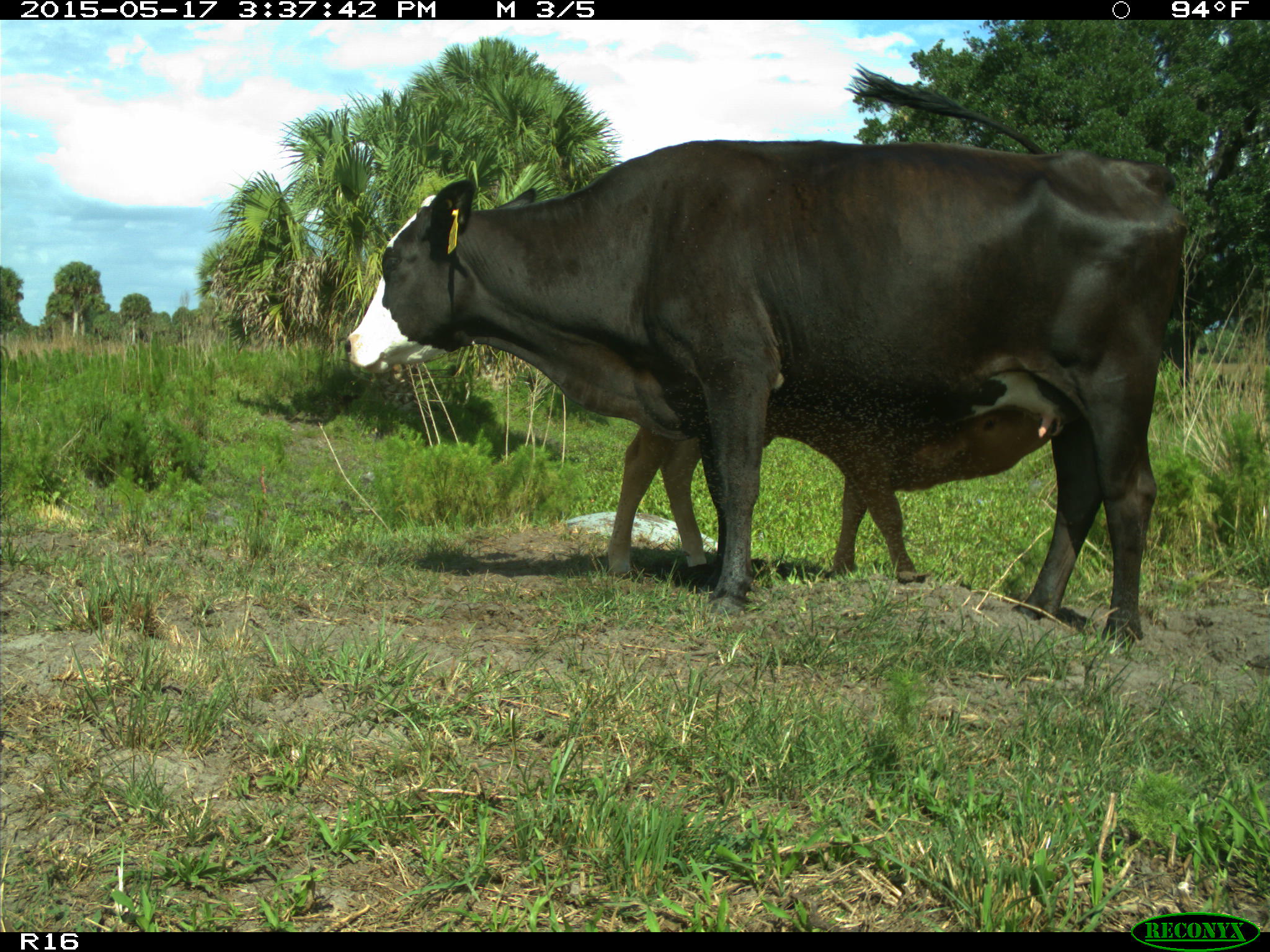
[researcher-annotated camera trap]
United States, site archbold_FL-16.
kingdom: Animalia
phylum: Chordata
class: Mammalia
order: Artiodactyla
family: Bovidae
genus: Bos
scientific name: Bos taurus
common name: domestic cow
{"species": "Bos taurus (domestic cow)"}